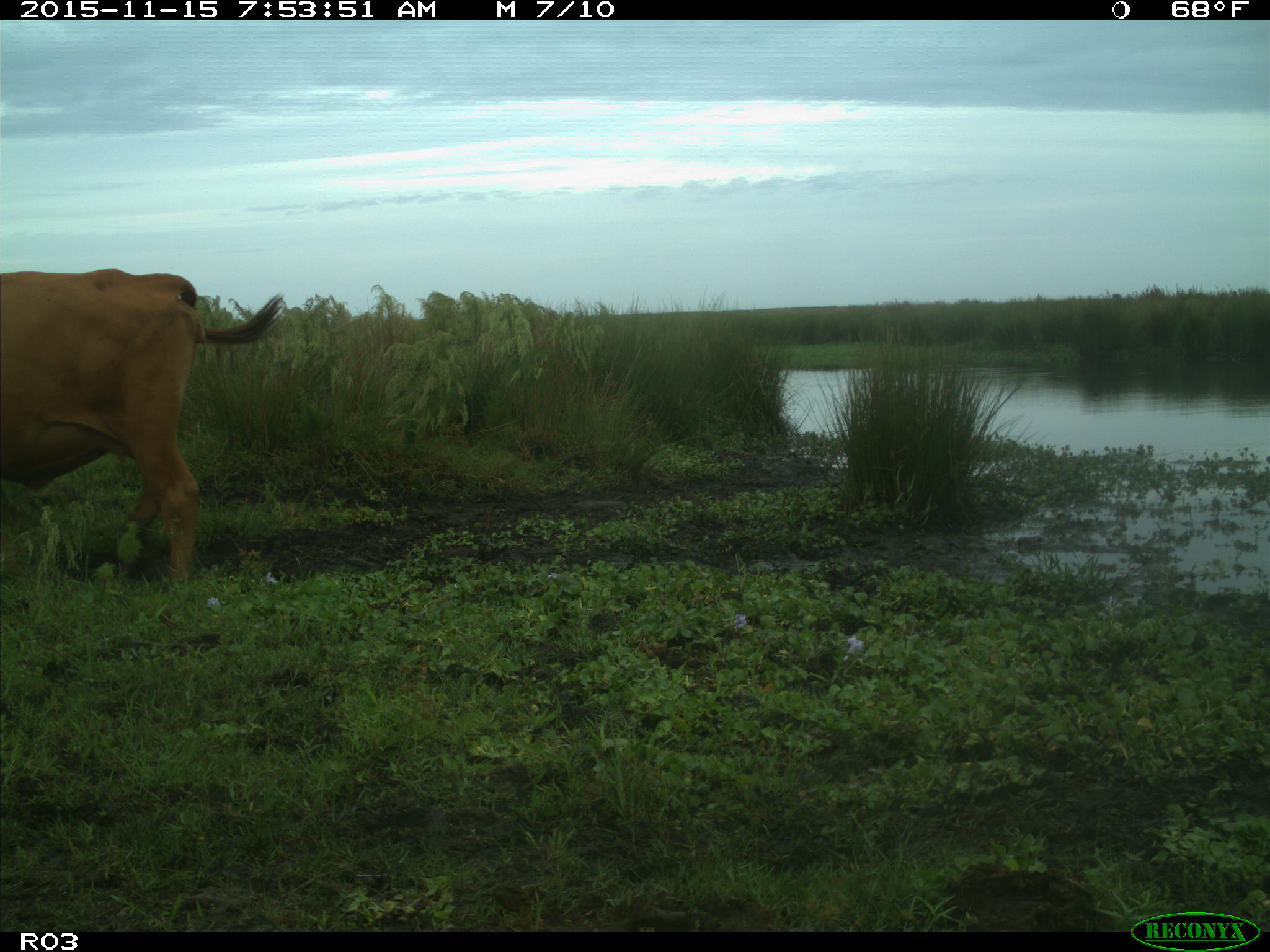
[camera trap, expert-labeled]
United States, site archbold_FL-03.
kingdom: Animalia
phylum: Chordata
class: Mammalia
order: Artiodactyla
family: Bovidae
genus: Bos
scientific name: Bos taurus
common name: domestic cow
Bos taurus (domestic cow).